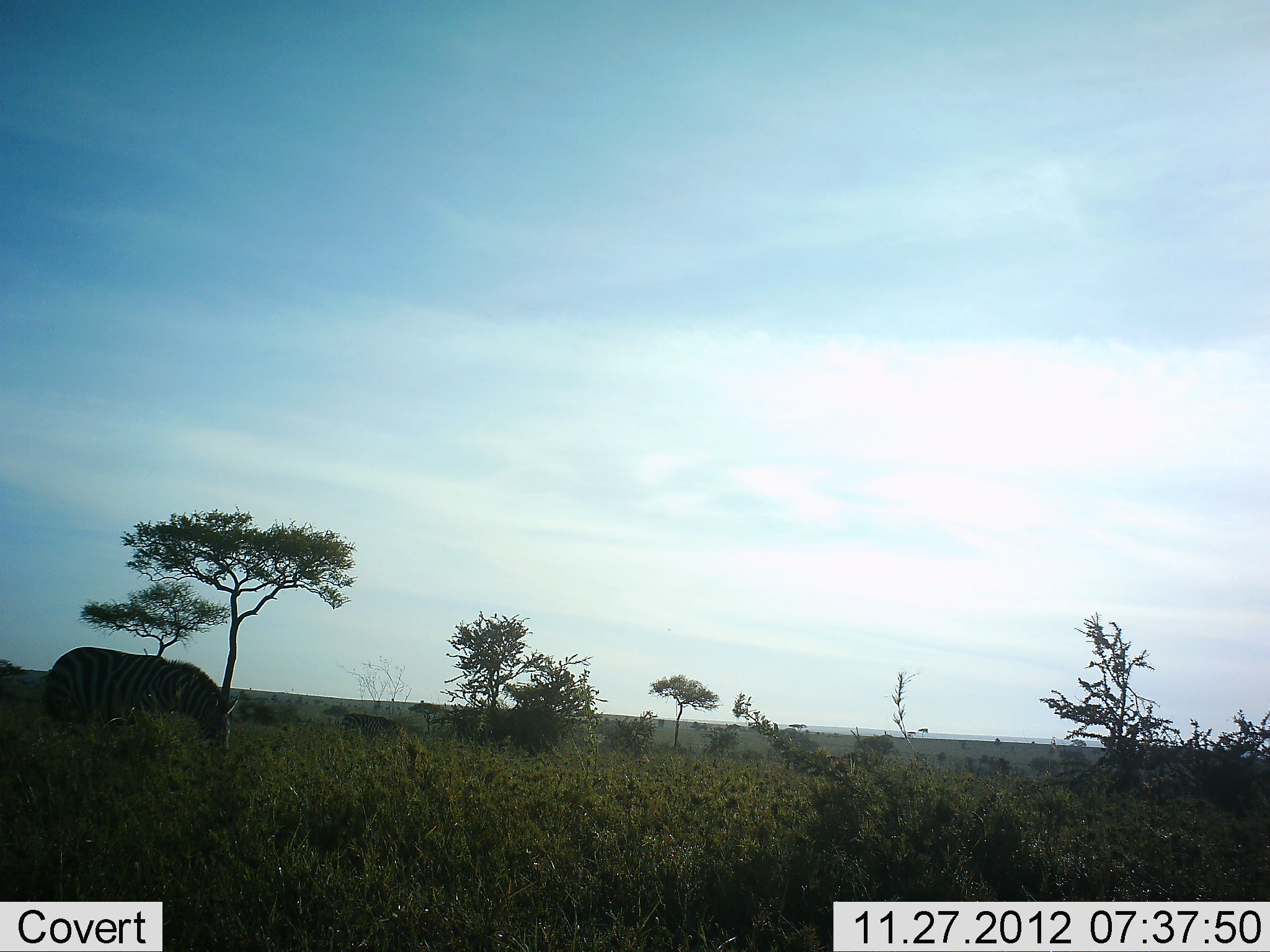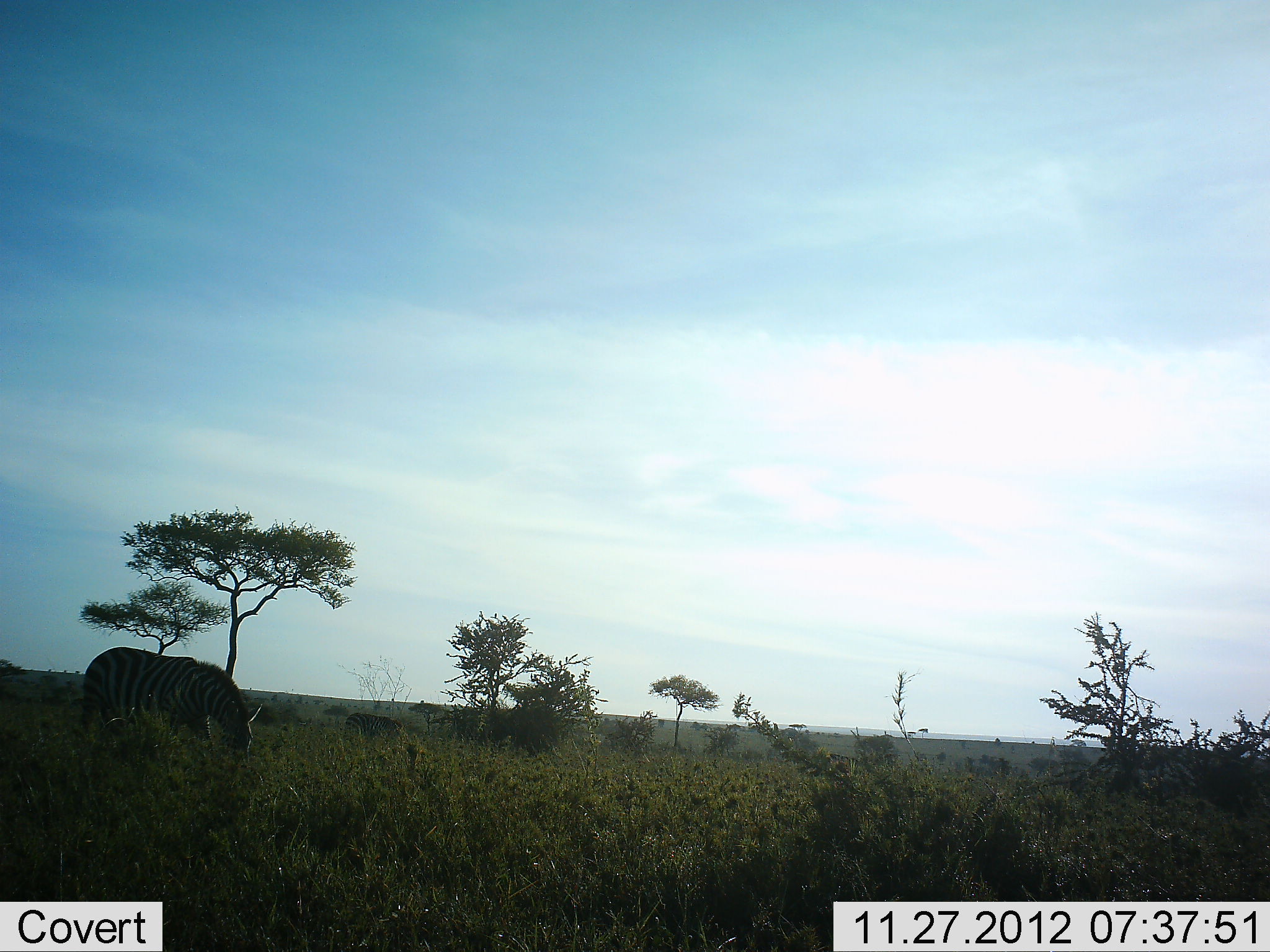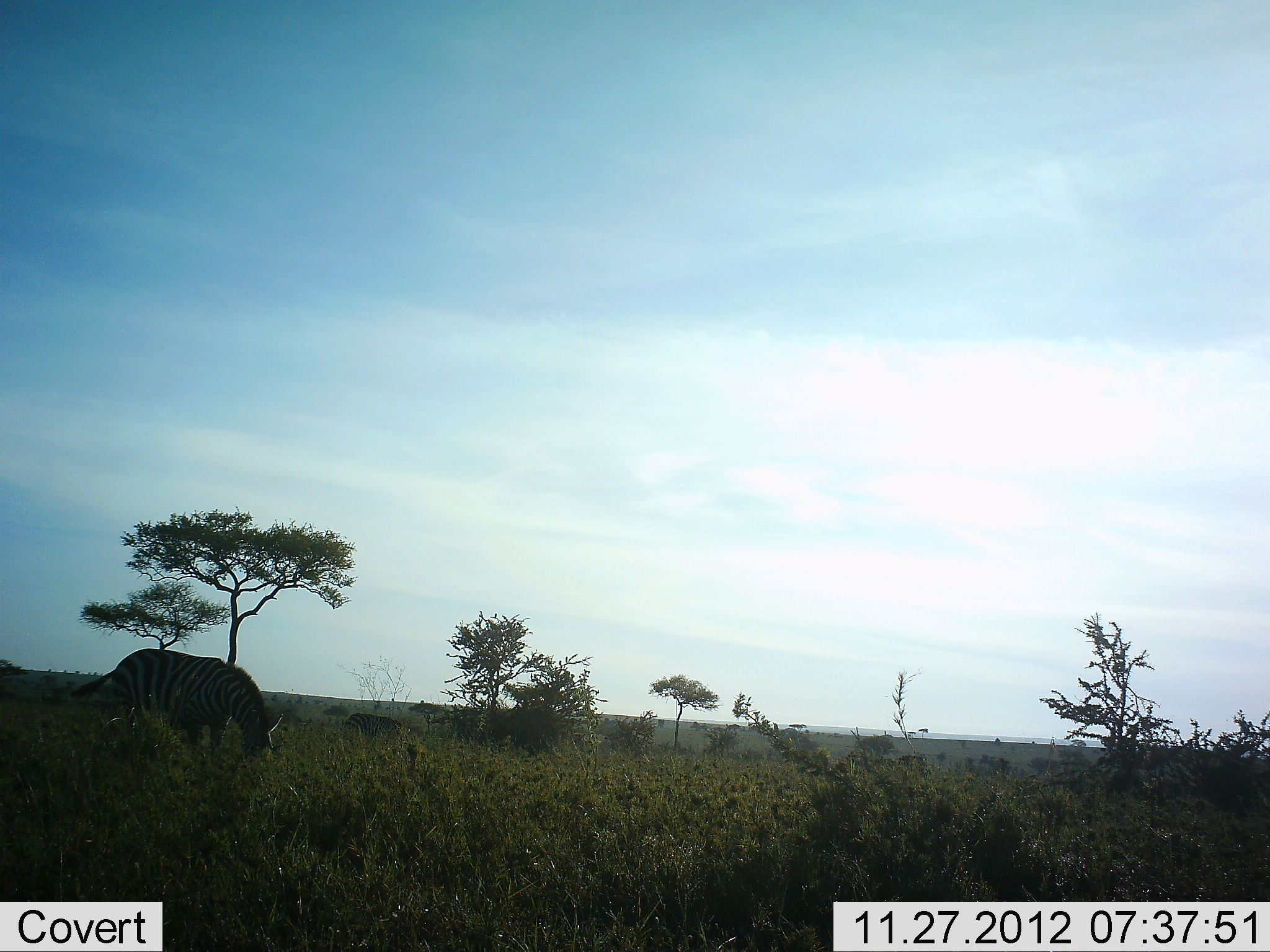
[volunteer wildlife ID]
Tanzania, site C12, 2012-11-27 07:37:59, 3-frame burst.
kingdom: Animalia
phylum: Chordata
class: Mammalia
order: Perissodactyla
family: Equidae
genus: Equus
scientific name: Equus quagga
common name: plains zebra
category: zebra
Zebra (plains zebra) (Equus quagga), count 2. Behavior (volunteer vote fractions): standing 10%, resting 0%, moving 80%, interacting 0%. Young present (vote fraction): 0%. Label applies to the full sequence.